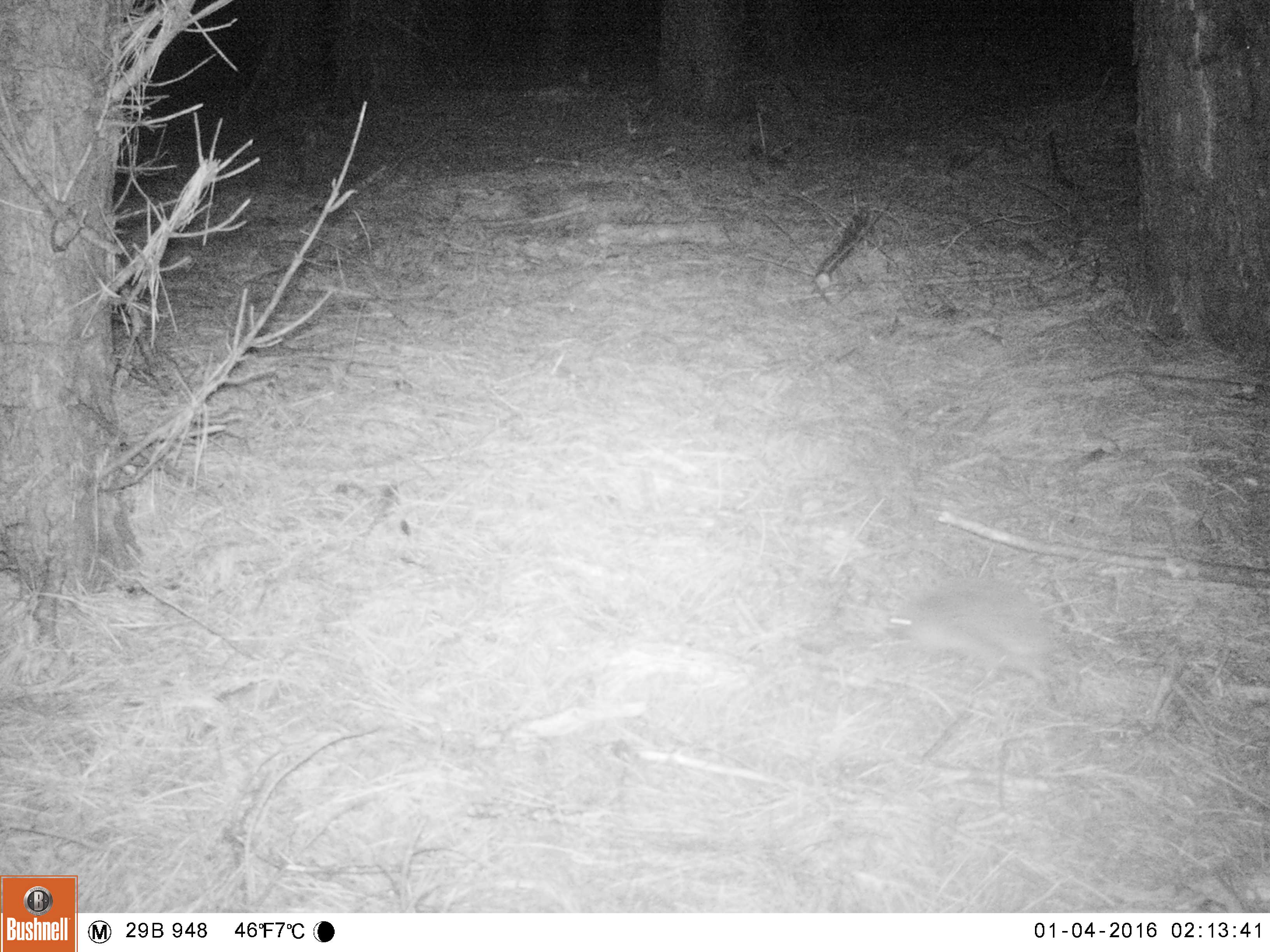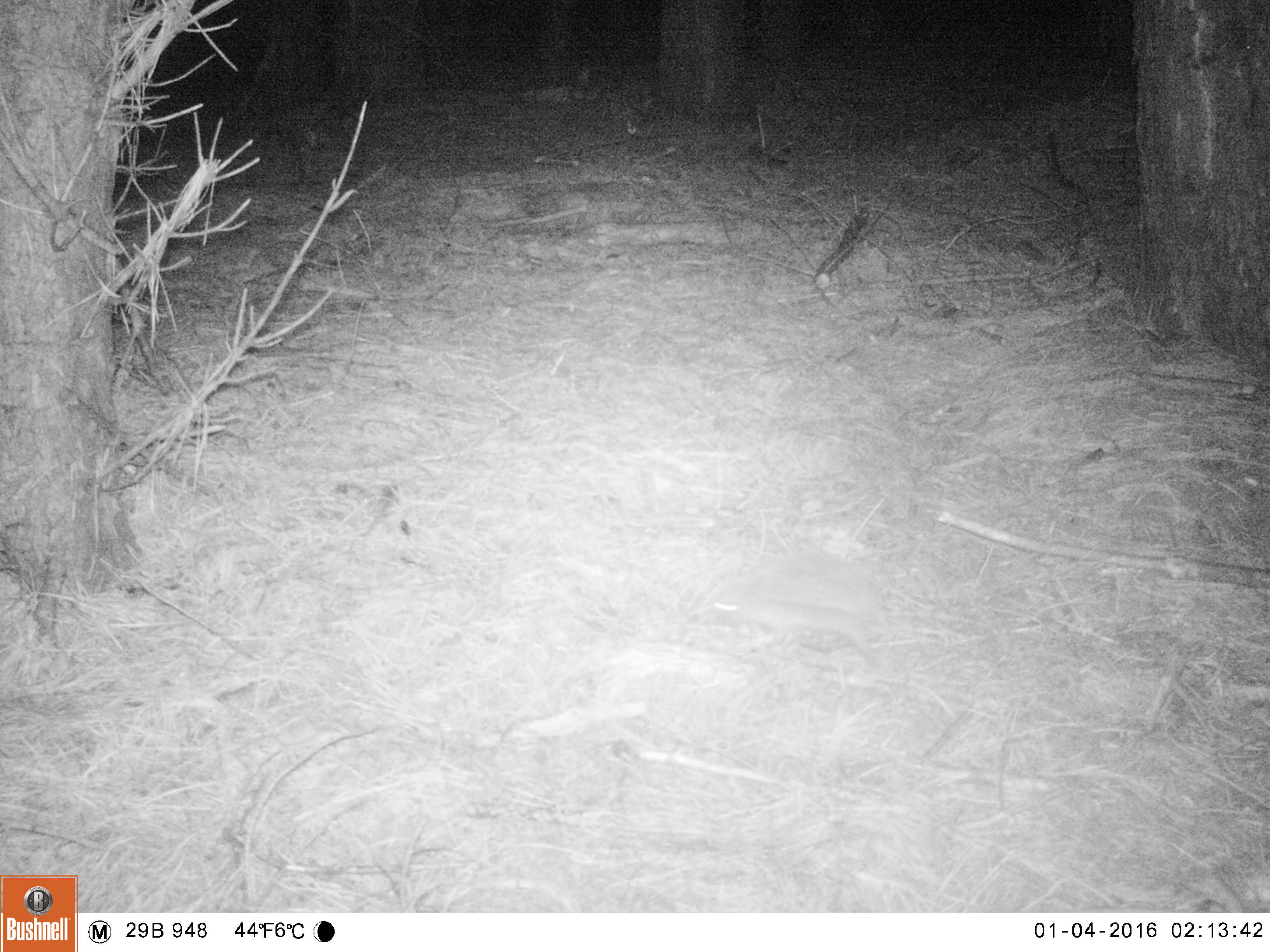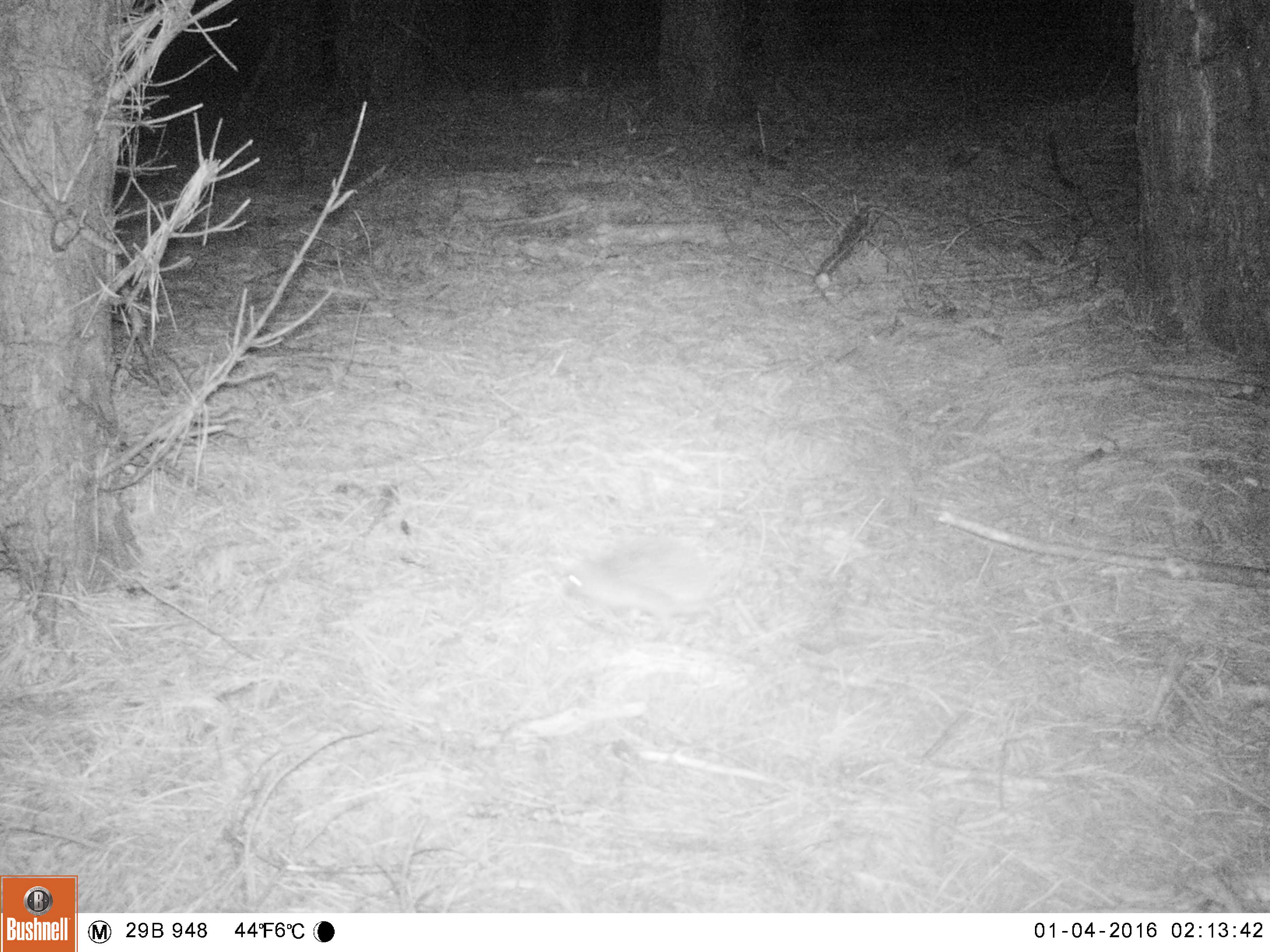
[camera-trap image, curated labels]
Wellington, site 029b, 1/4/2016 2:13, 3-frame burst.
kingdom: Animalia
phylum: Chordata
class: Mammalia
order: Eulipotyphla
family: Erinaceidae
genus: Erinaceus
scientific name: Erinaceus europaeus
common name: hedgehog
Hedgehog (Erinaceus europaeus).